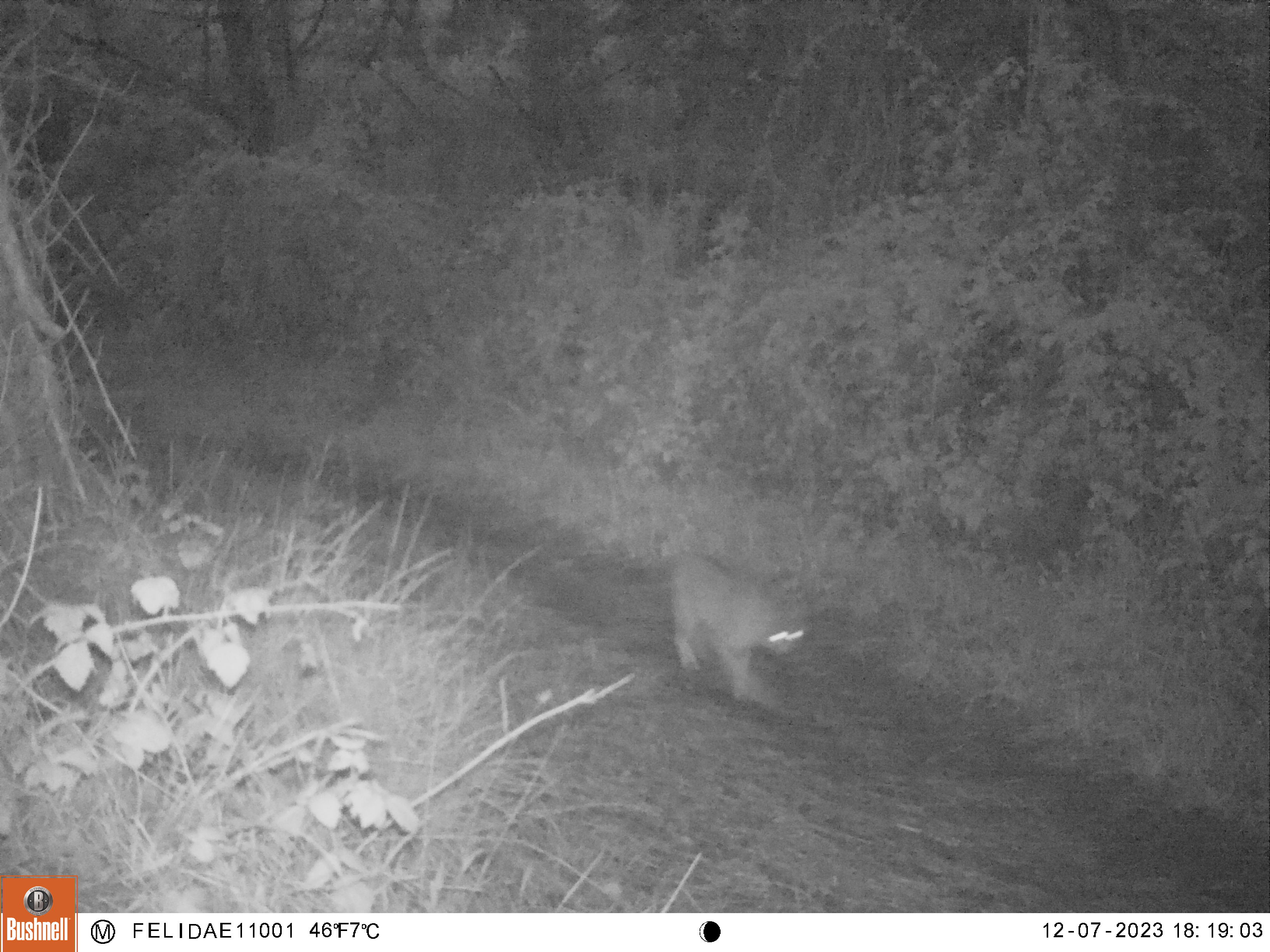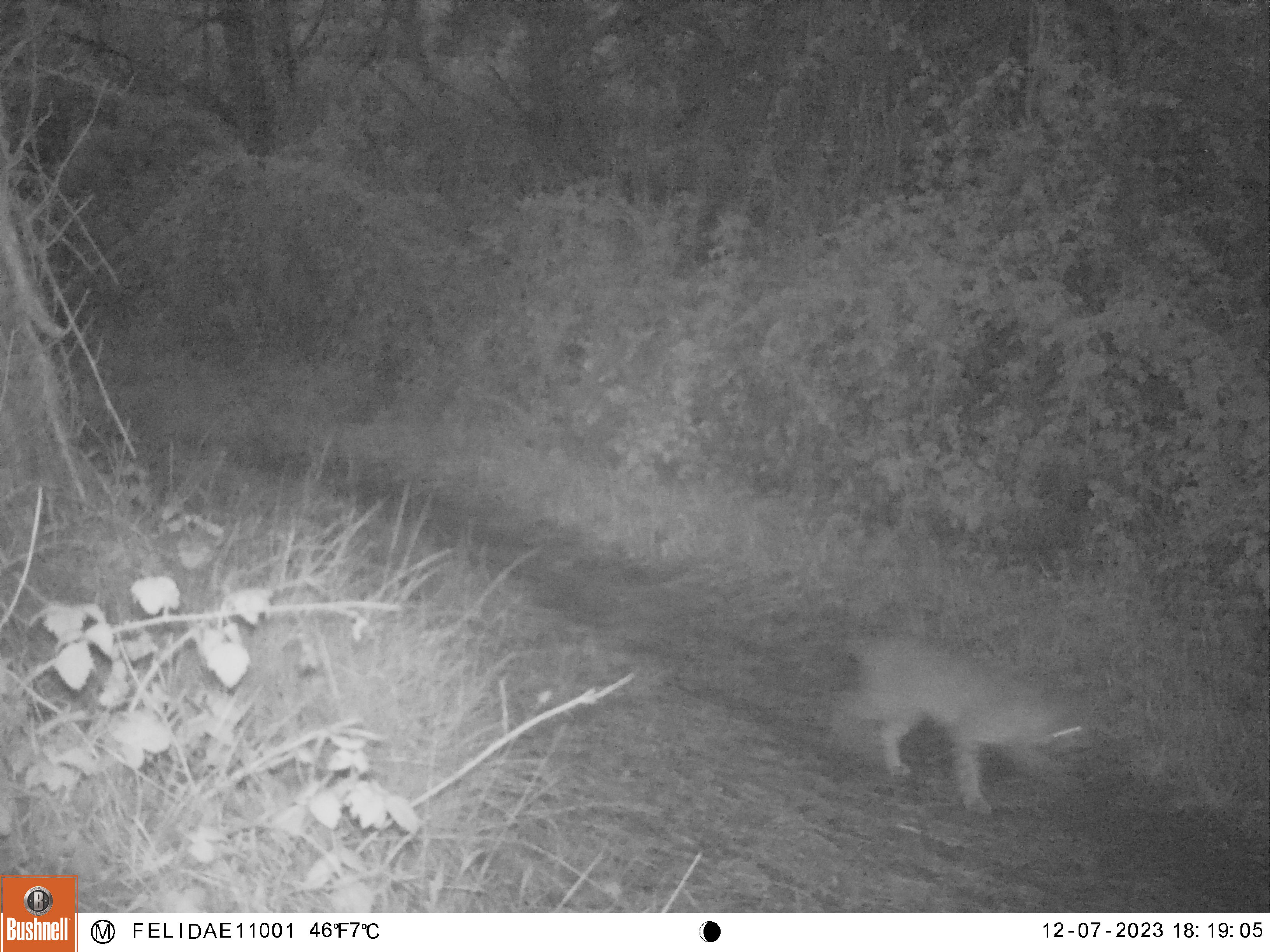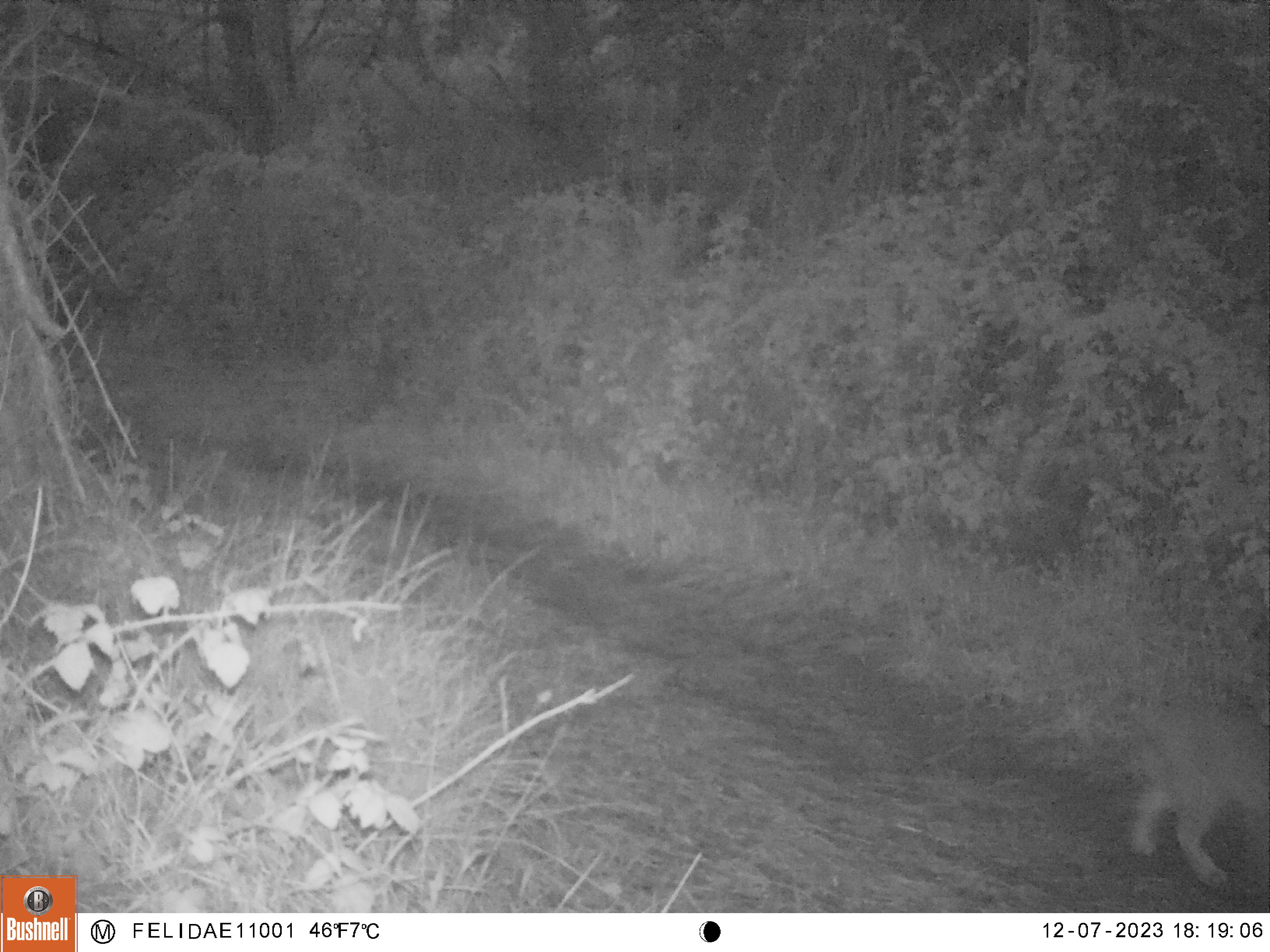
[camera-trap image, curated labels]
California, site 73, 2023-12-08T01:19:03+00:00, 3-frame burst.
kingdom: Animalia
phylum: Chordata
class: Mammalia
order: Carnivora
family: Felidae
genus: Lynx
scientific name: Lynx rufus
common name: bobcat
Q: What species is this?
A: Bobcat (Lynx rufus).